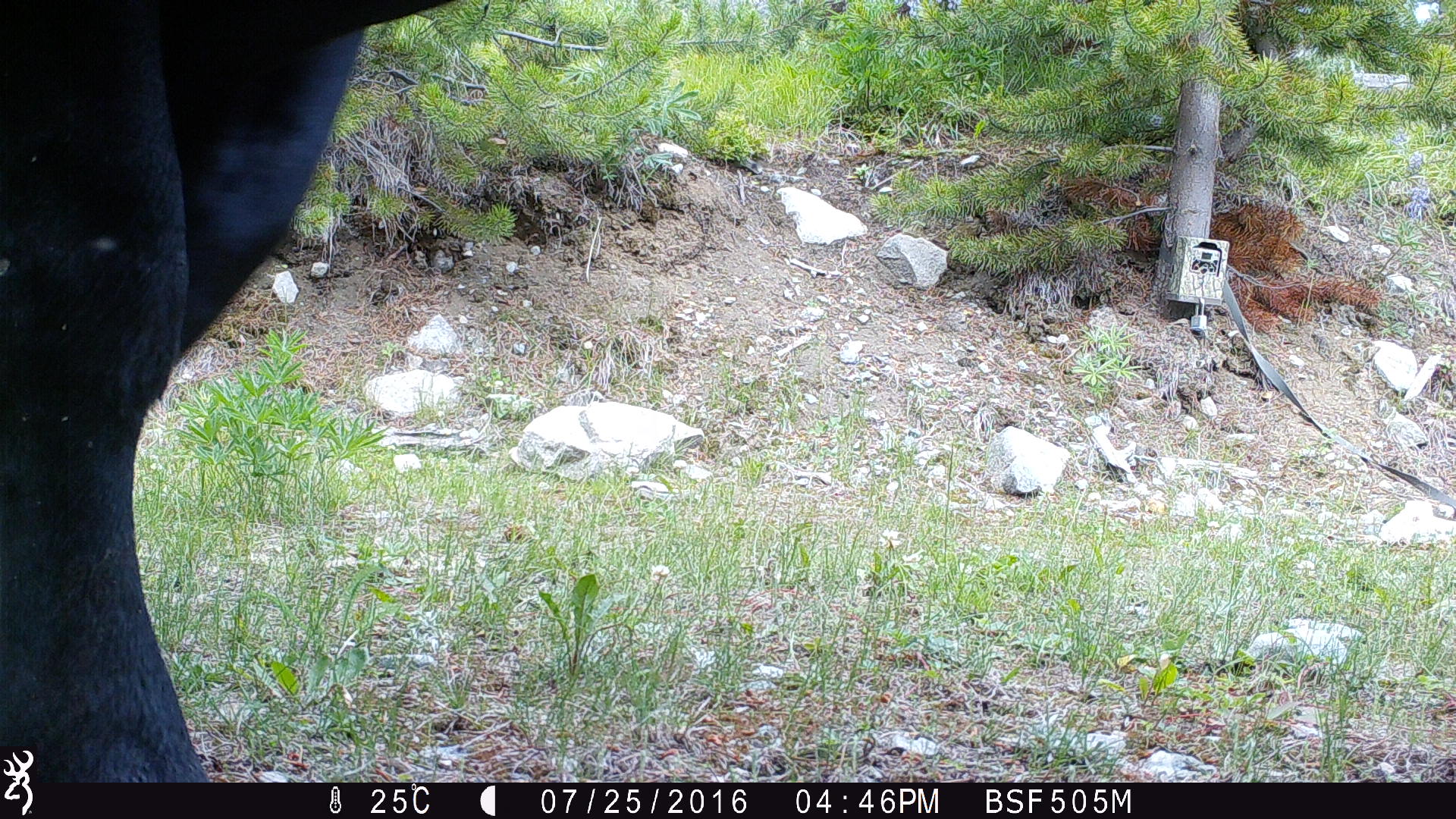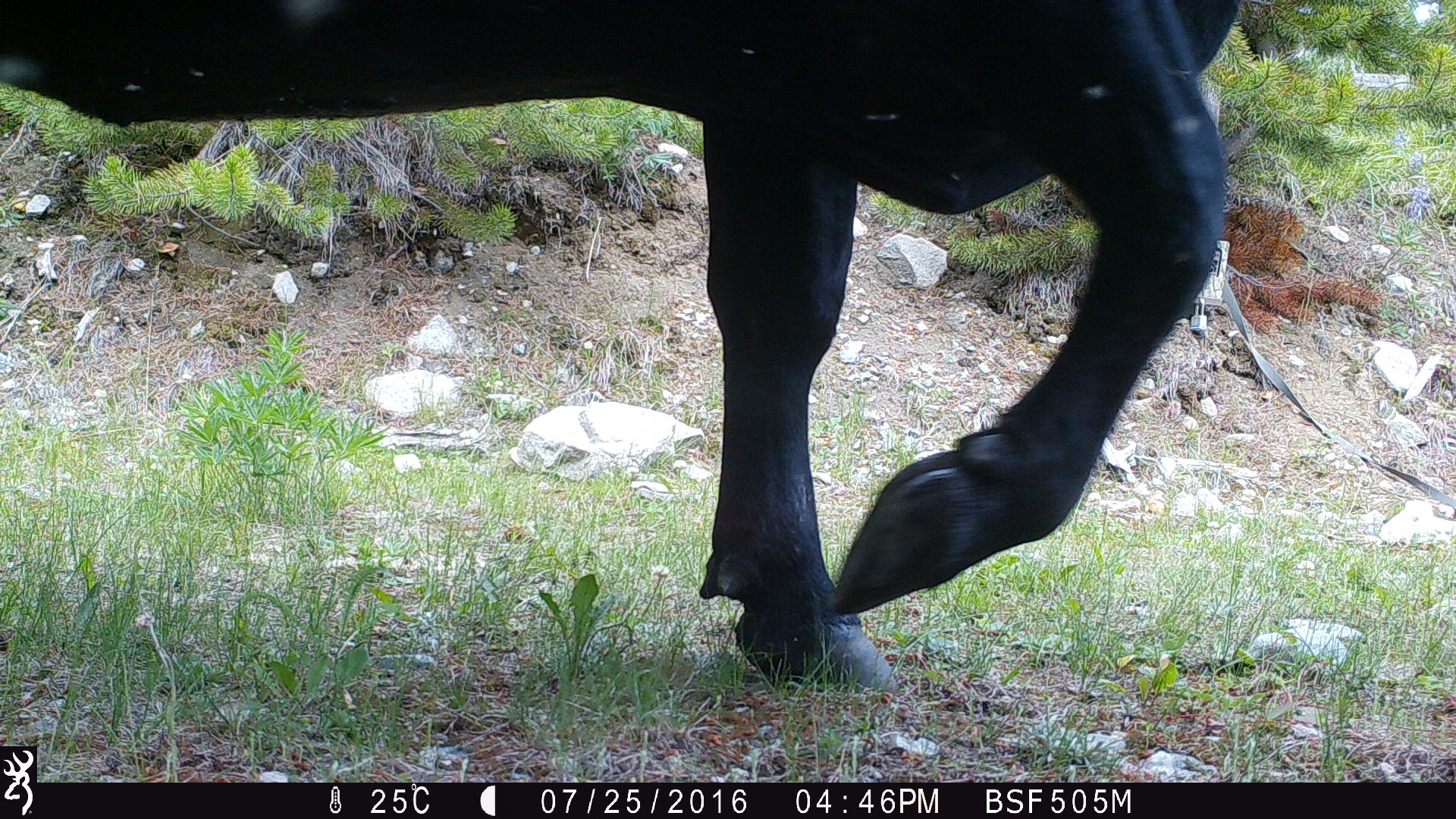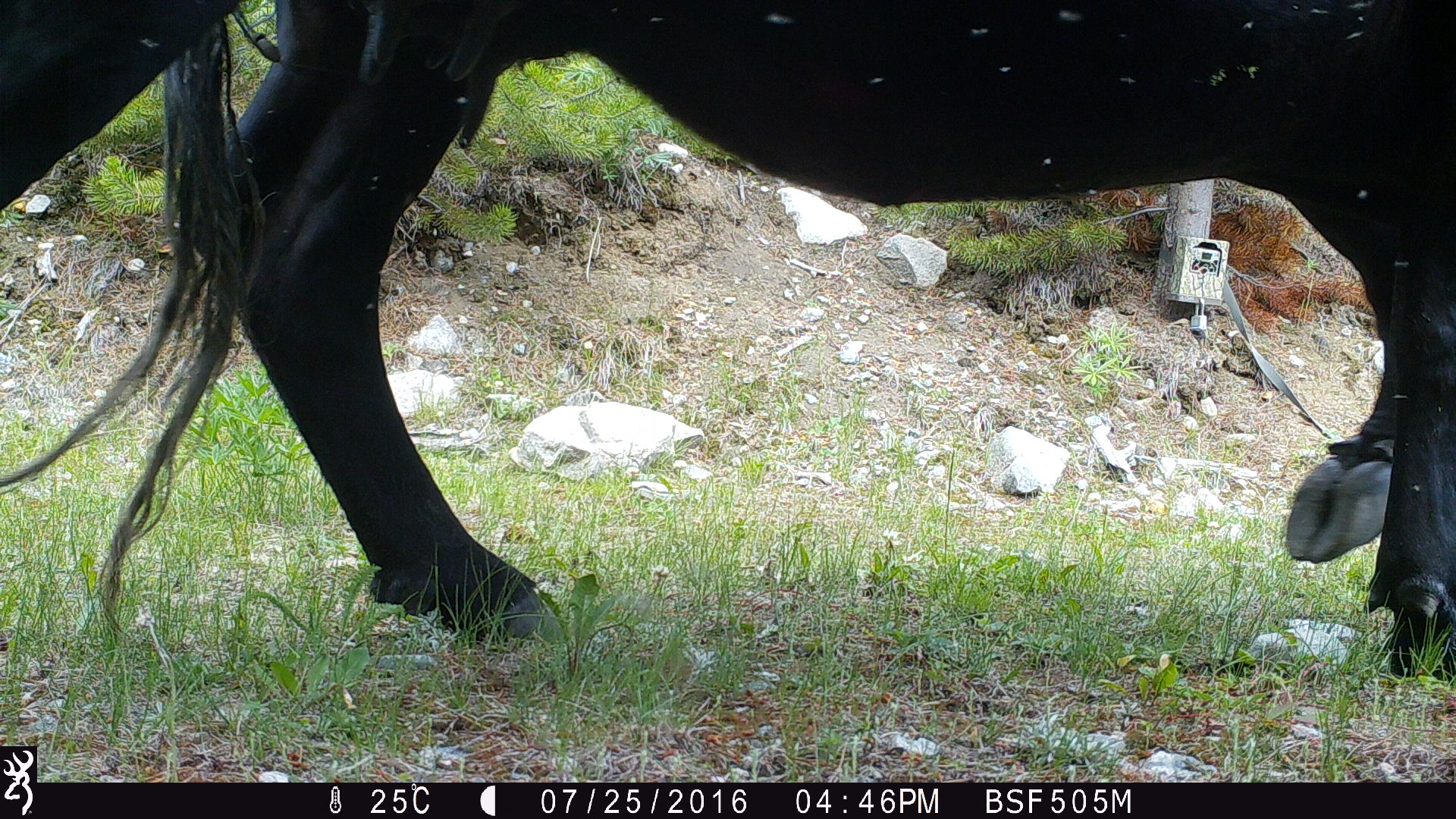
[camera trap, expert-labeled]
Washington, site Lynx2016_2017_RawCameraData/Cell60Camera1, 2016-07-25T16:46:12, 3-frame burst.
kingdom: Animalia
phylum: Chordata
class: Mammalia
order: Artiodactyla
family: Bovidae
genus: Bos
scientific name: Bos taurus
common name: domestic cattle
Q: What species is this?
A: Domestic cattle (Bos taurus).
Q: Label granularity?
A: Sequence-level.